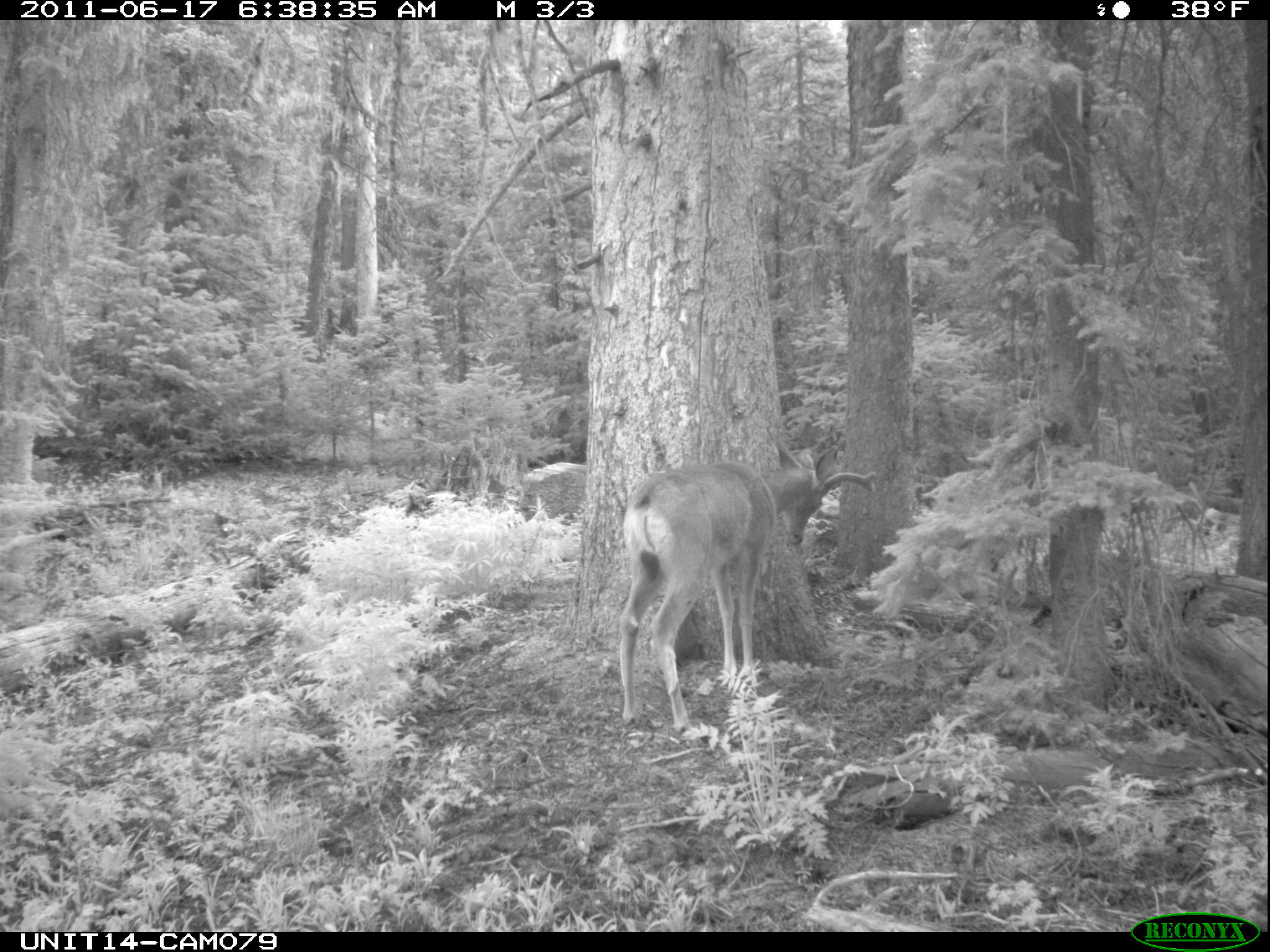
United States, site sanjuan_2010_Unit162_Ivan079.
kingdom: Animalia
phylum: Chordata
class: Mammalia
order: Artiodactyla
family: Cervidae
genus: Odocoileus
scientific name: Odocoileus hemionus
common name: mule deer